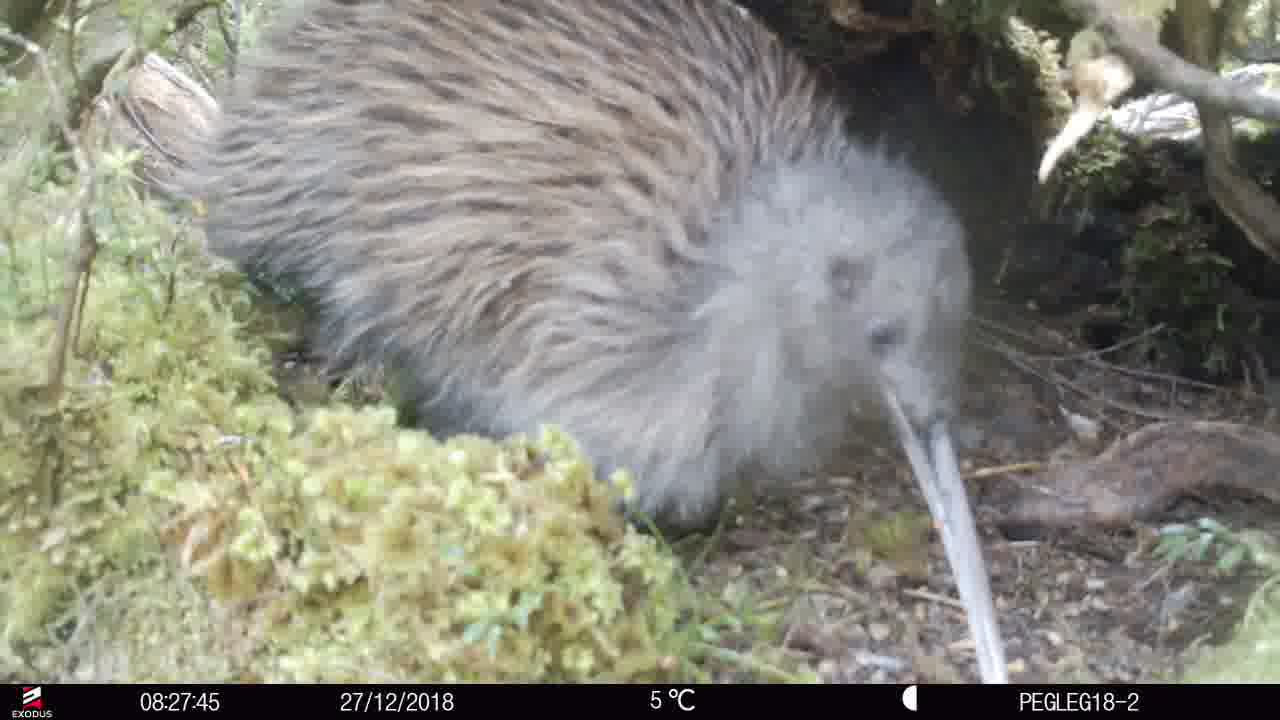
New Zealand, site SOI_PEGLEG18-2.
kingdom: Animalia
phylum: Chordata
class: Aves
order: Apterygiformes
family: Apterygidae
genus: Apteryx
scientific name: Apteryx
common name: kiwi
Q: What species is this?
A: Kiwi (Apteryx).